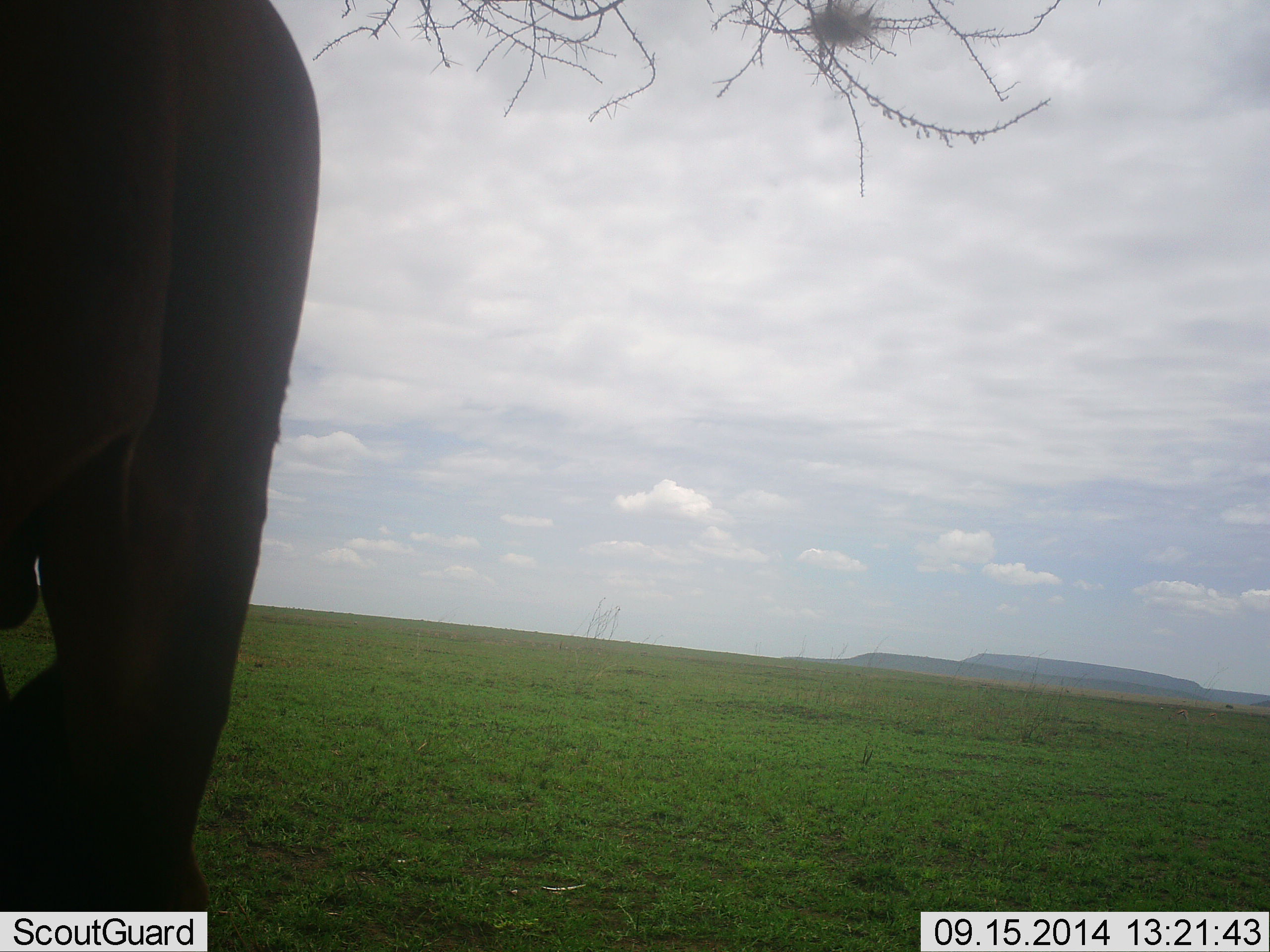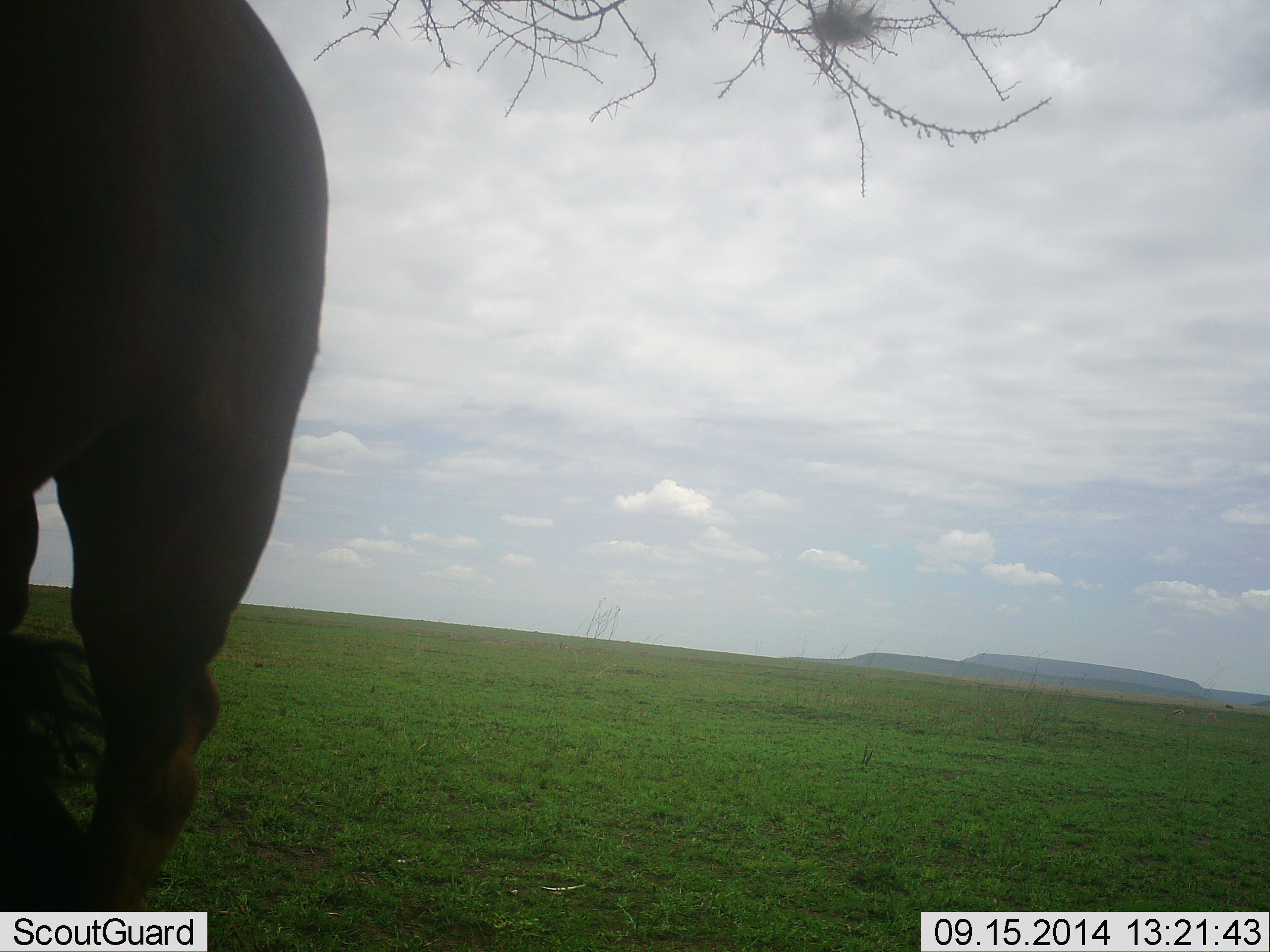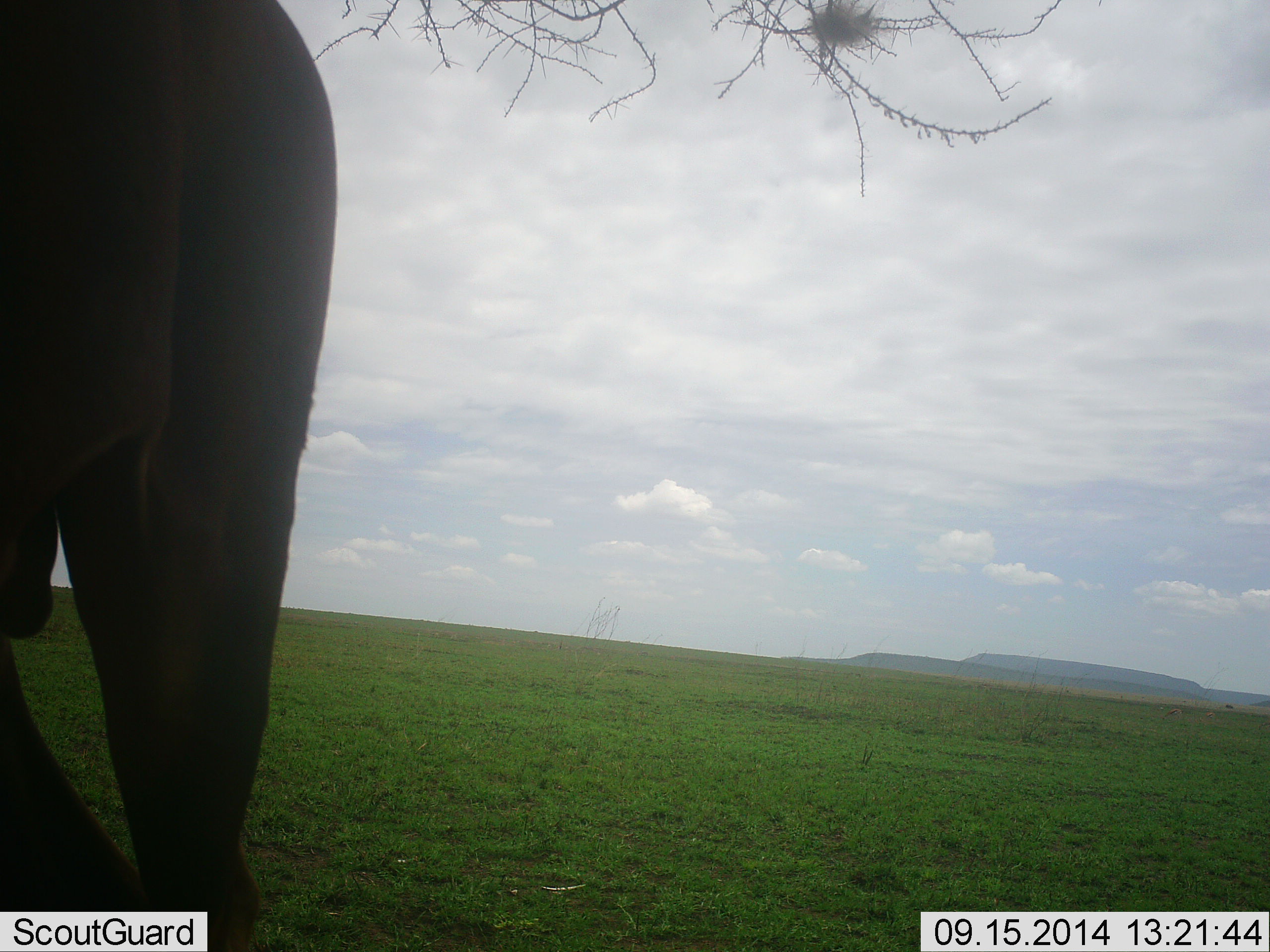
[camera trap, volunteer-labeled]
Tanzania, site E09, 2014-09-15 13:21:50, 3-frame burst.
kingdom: Animalia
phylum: Chordata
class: Mammalia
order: Proboscidea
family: Elephantidae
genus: Loxodonta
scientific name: Loxodonta africana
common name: african bush elephant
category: elephant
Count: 1.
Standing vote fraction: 78%.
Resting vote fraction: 0%.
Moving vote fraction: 11%.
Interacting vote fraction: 0%.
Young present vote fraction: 0%.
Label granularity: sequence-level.